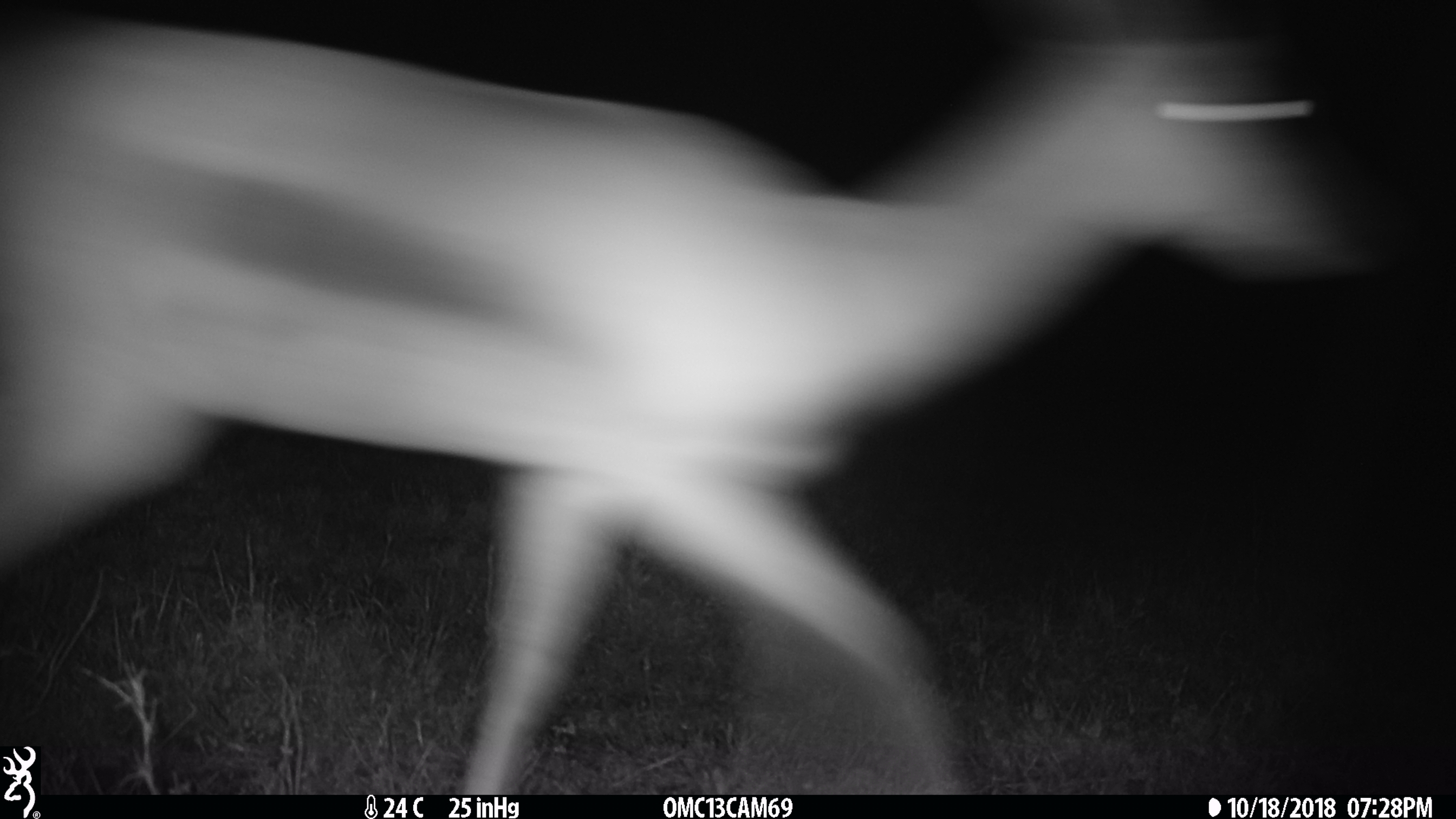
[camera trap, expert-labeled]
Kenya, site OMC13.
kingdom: Animalia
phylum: Chordata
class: Mammalia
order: Artiodactyla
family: Bovidae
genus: Nanger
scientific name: Nanger granti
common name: grant's gazelle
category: gazelle grants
Gazelle grants (grant's gazelle) (Nanger granti).